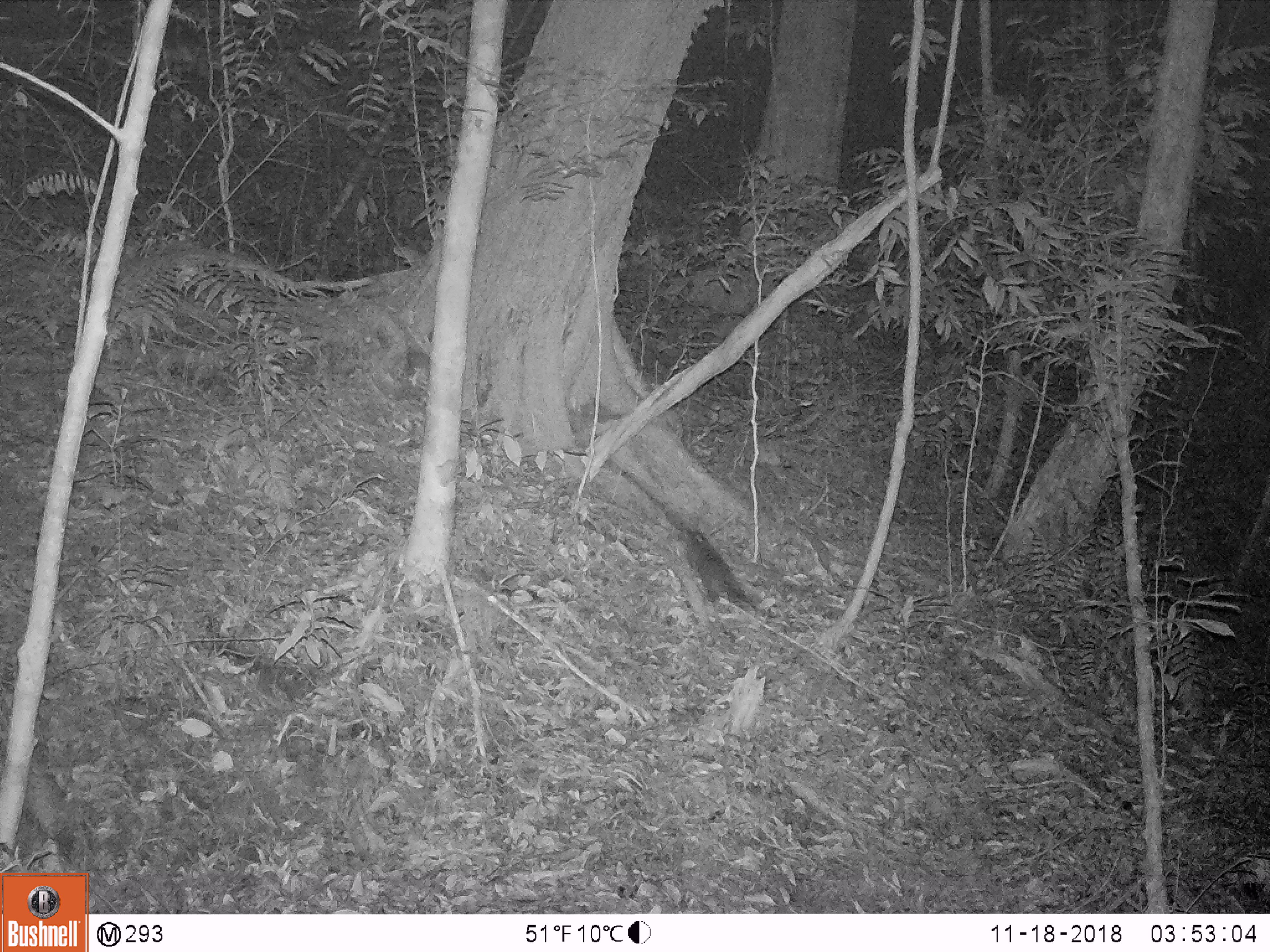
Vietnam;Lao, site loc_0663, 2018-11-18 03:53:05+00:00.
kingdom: Animalia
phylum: Chordata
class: Mammalia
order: Rodentia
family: Muridae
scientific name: Muridae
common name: old-world mice and rats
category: unidentified murid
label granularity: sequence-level